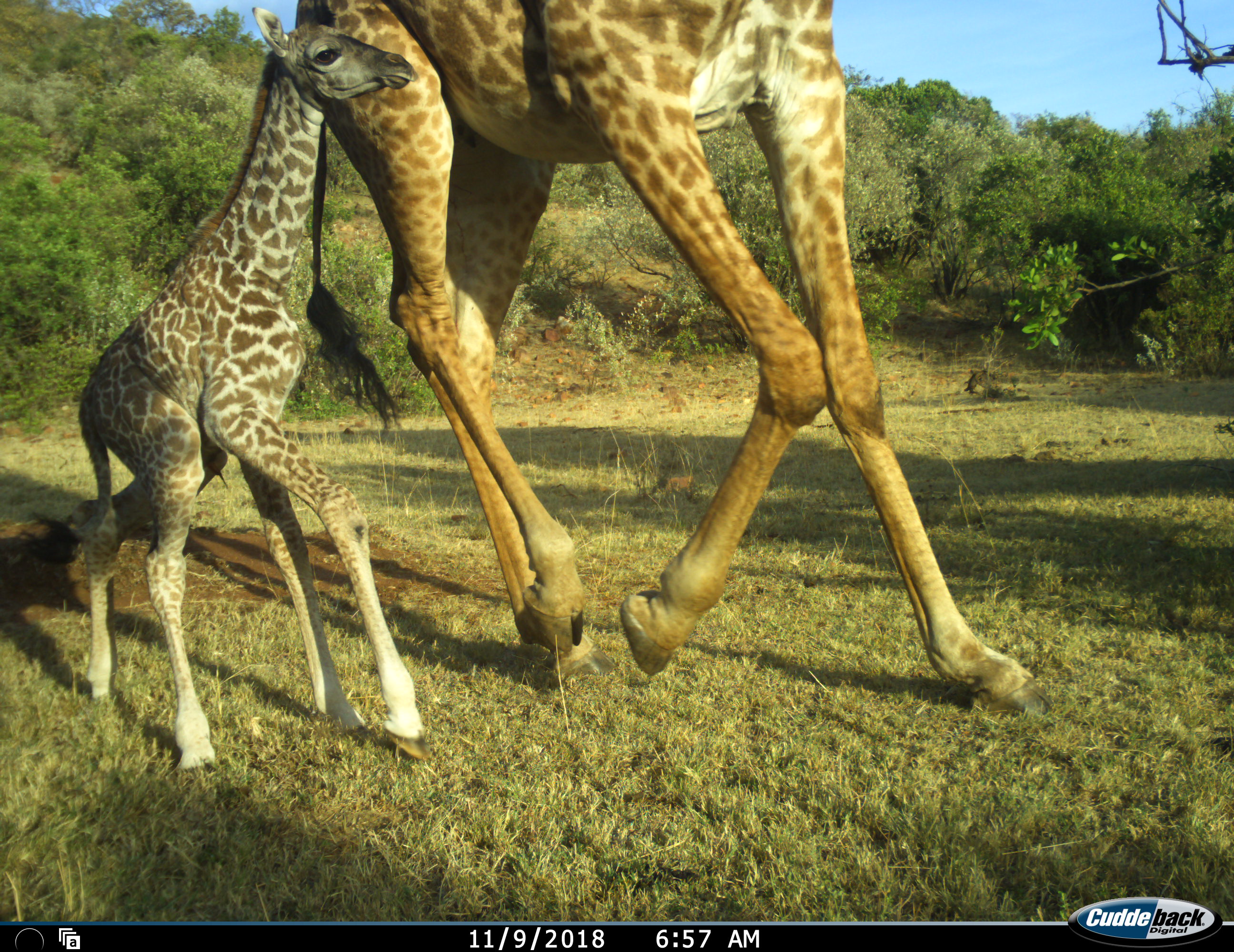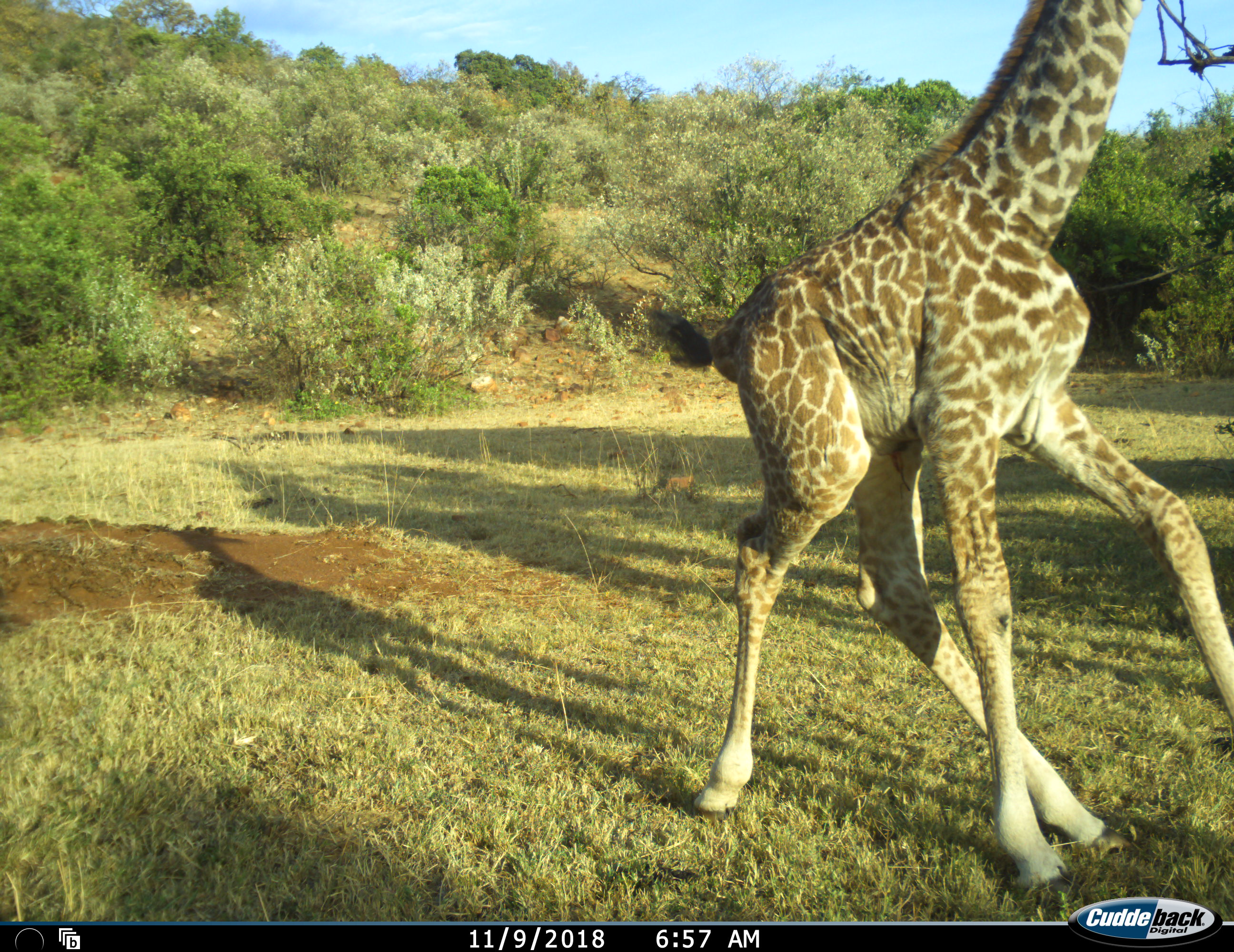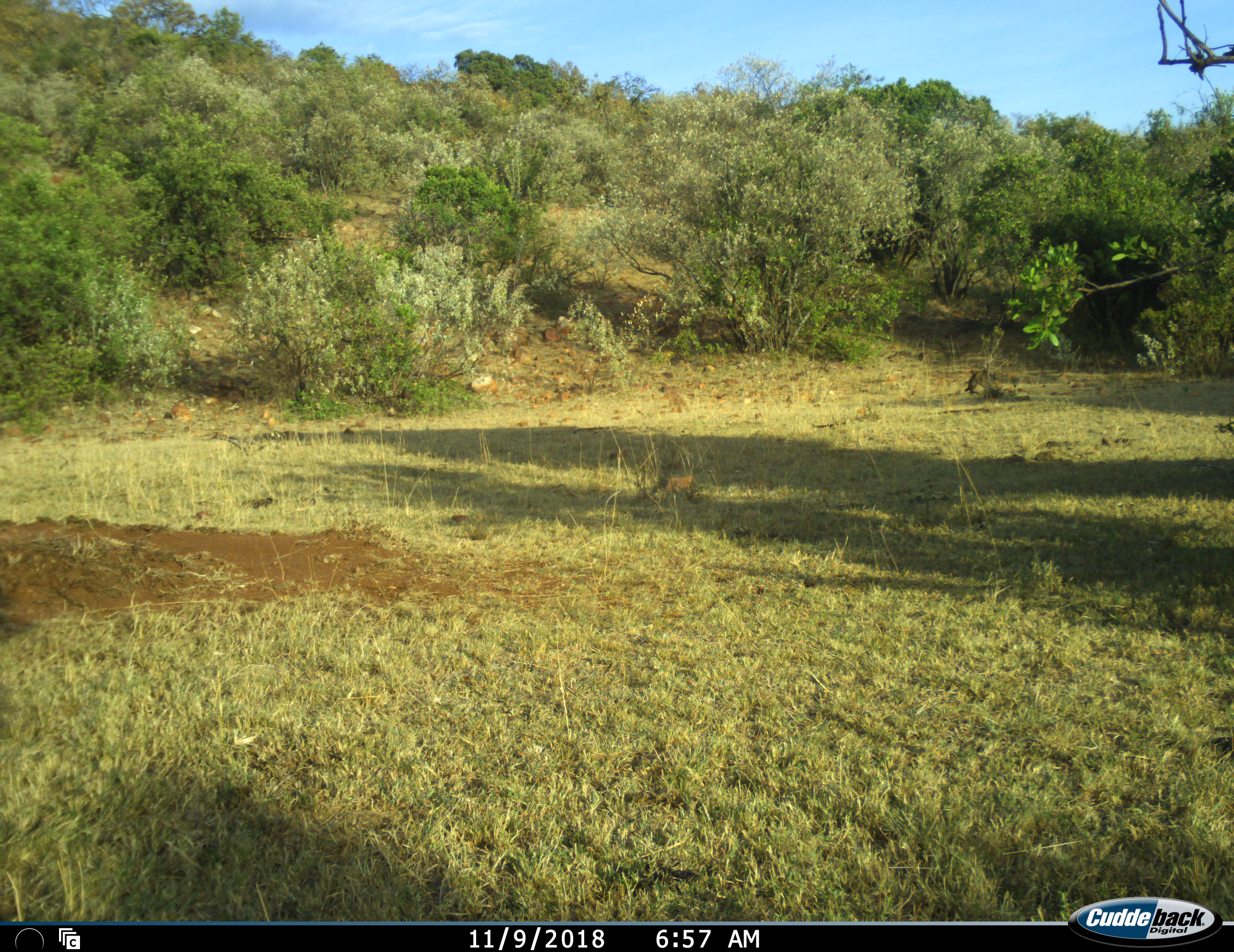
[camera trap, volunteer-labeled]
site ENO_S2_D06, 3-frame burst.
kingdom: Animalia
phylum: Chordata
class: Mammalia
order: Artiodactyla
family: Giraffidae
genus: Giraffa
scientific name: Giraffa camelopardalis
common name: giraffe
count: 2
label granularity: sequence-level